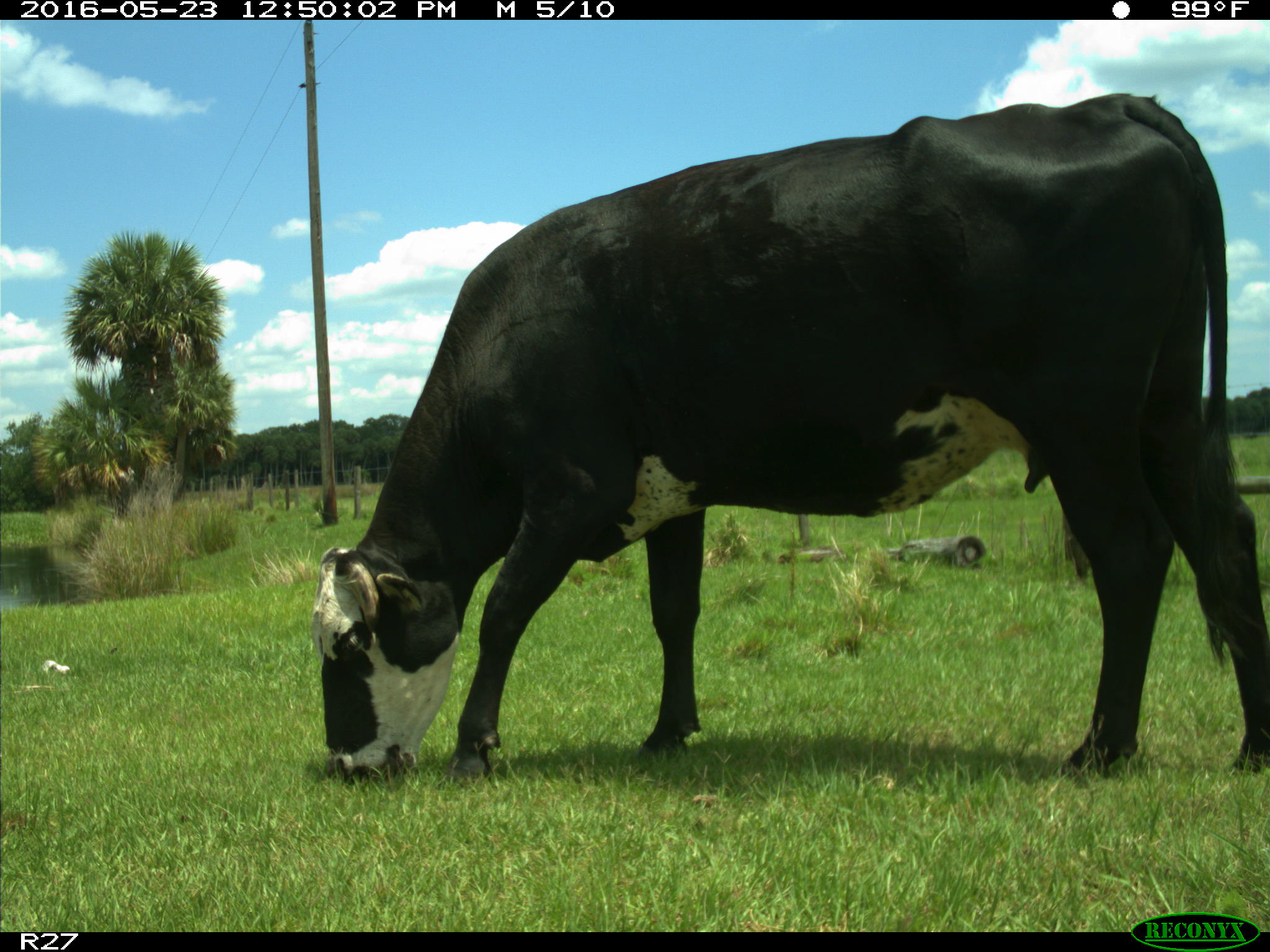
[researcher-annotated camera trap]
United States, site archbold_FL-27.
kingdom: Animalia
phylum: Chordata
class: Mammalia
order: Artiodactyla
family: Bovidae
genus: Bos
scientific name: Bos taurus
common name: domestic cow